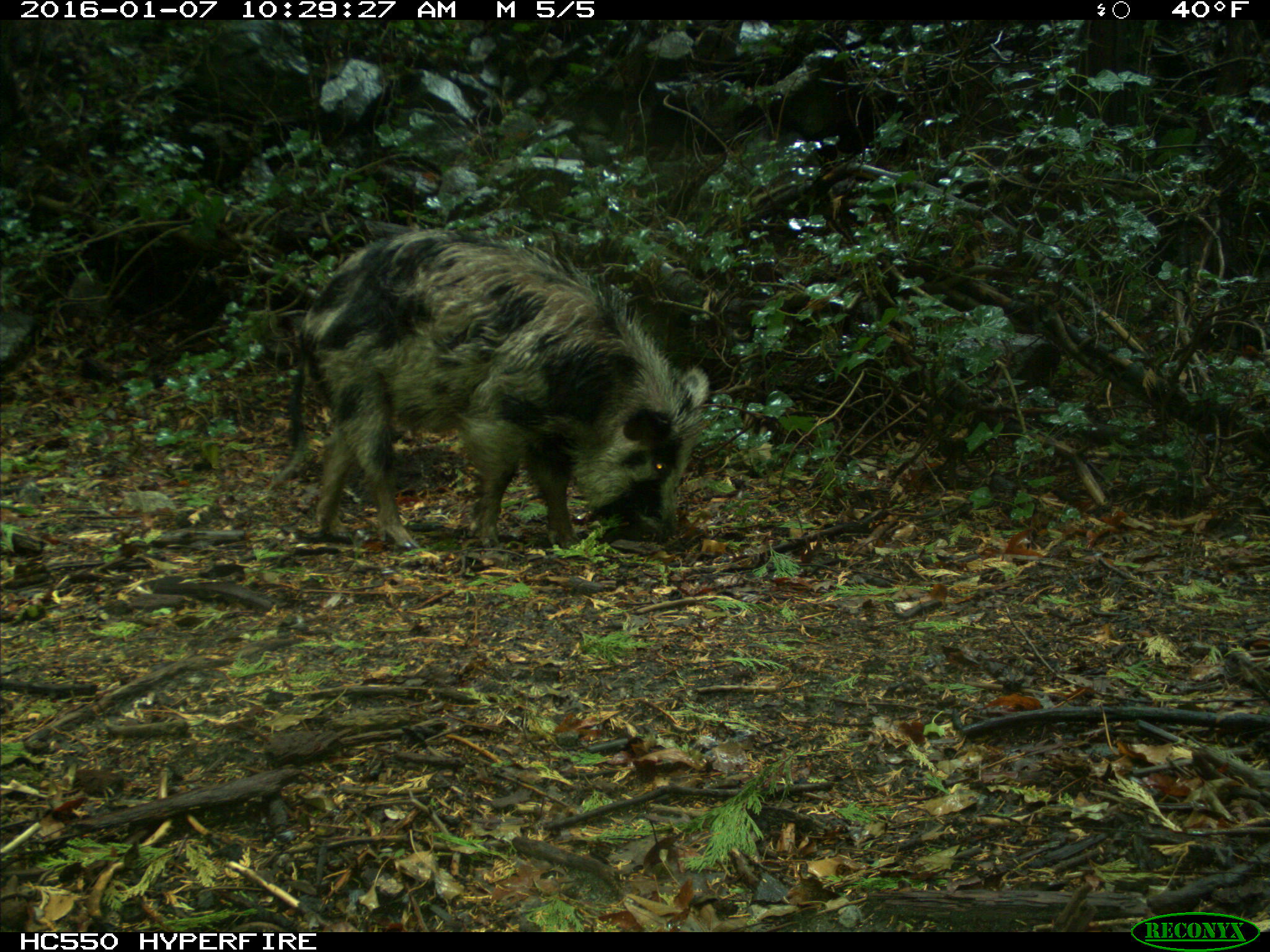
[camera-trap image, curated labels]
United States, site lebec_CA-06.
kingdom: Animalia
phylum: Chordata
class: Mammalia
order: Artiodactyla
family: Suidae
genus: Sus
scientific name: Sus scrofa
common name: wild boar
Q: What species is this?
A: Sus scrofa (wild boar).